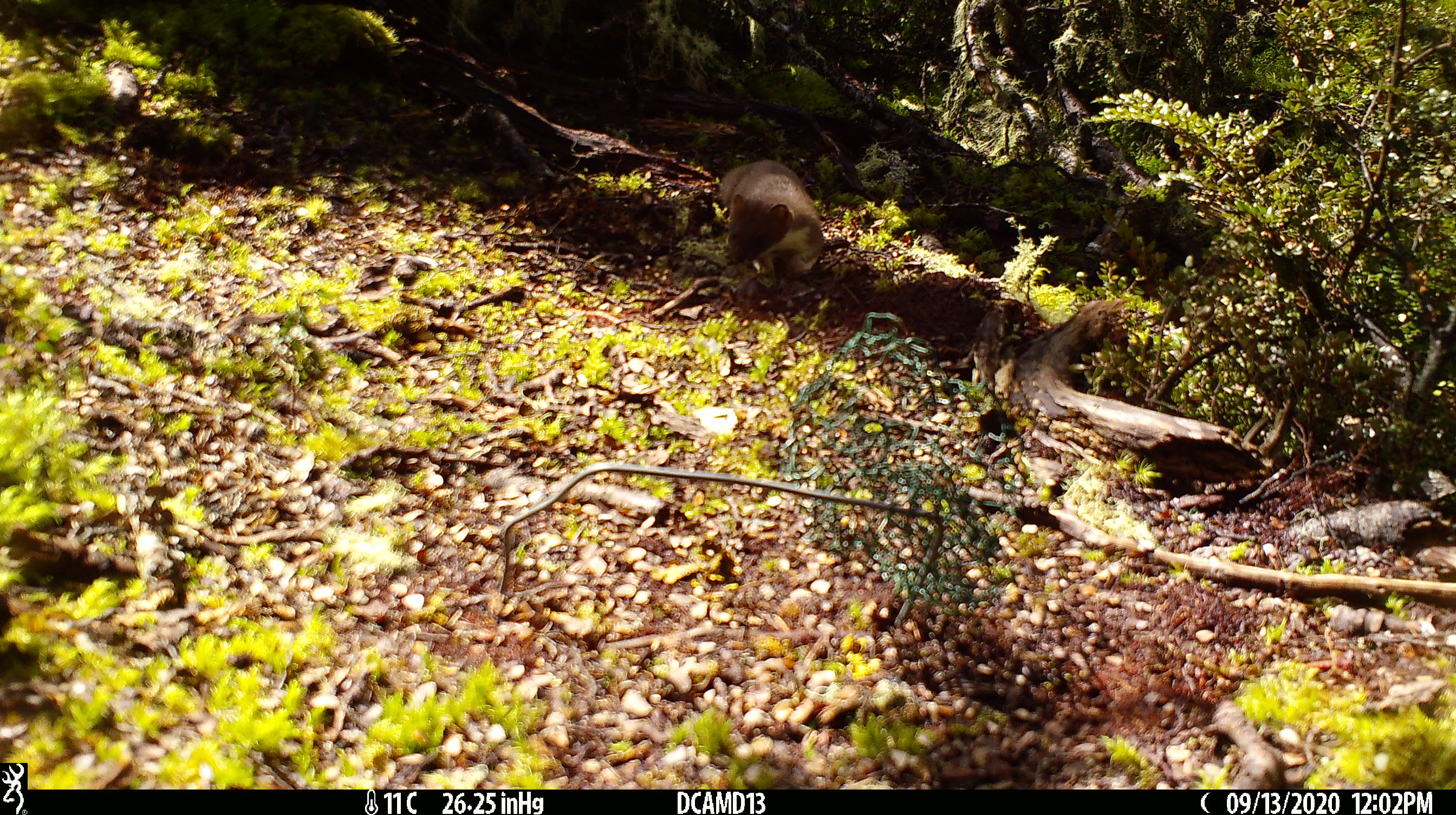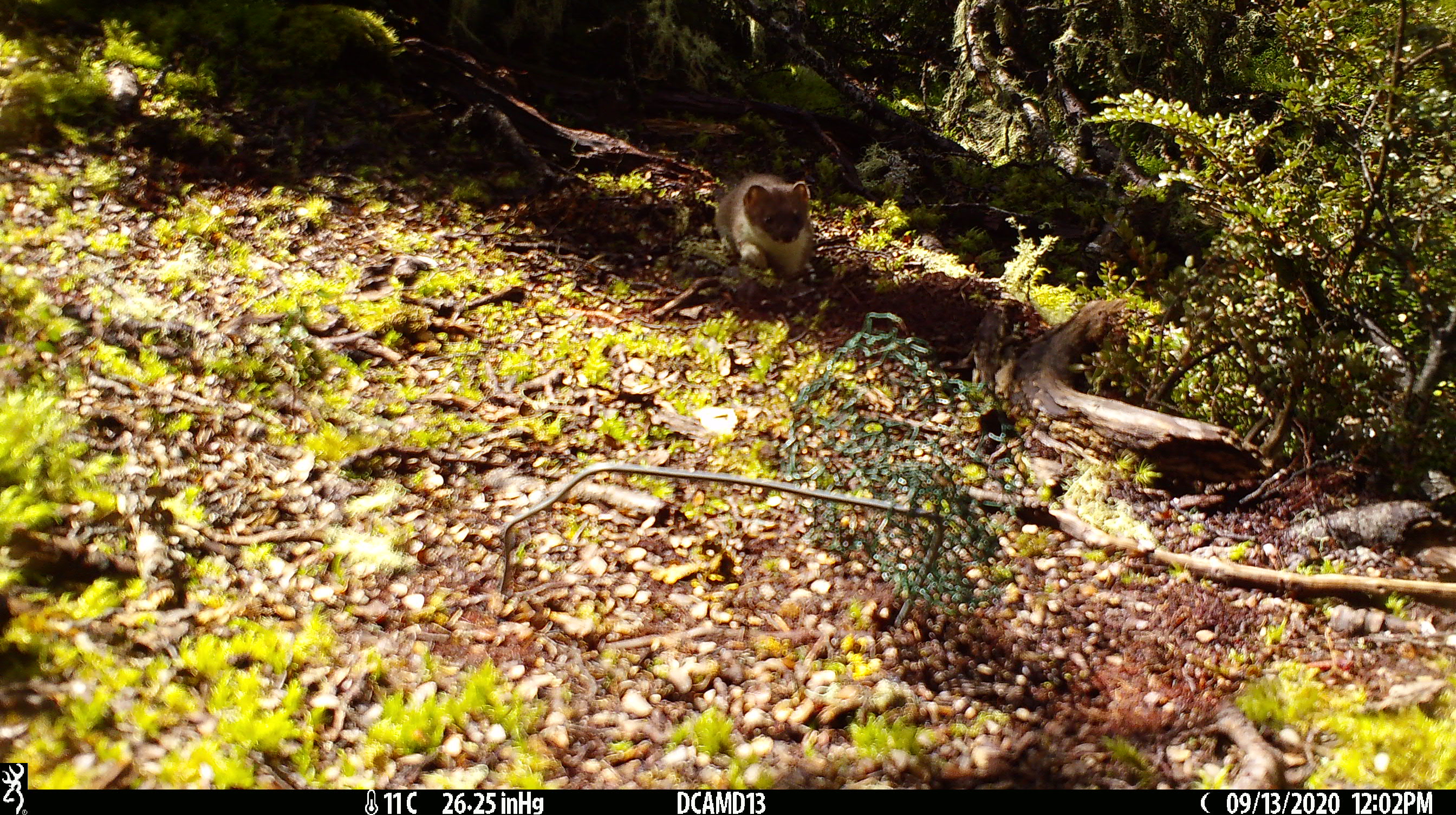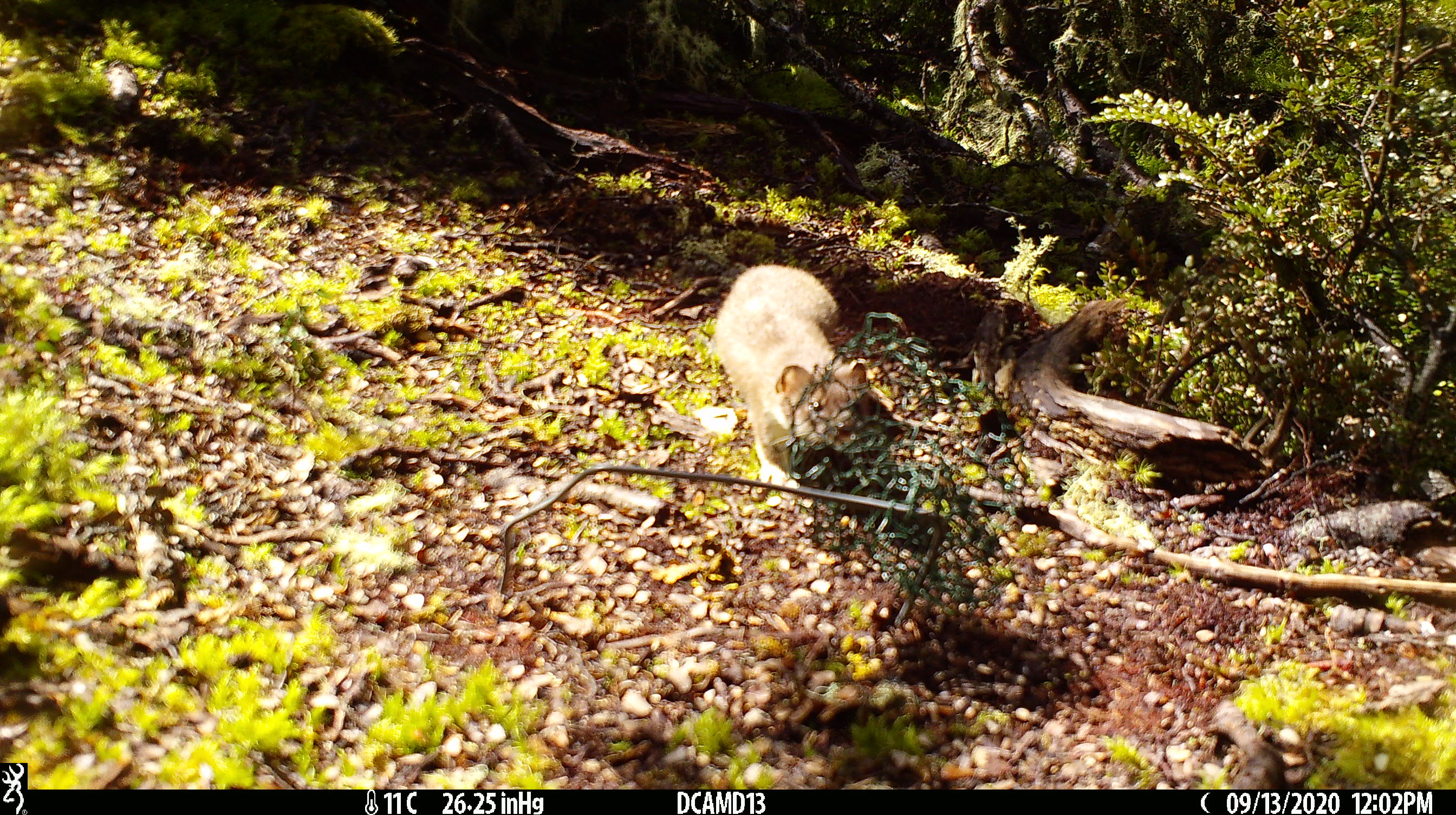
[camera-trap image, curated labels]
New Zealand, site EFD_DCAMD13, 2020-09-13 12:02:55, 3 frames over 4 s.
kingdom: Animalia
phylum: Chordata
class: Mammalia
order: Carnivora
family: Mustelidae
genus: Mustela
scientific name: Mustela erminea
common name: stoat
Stoat (Mustela erminea).